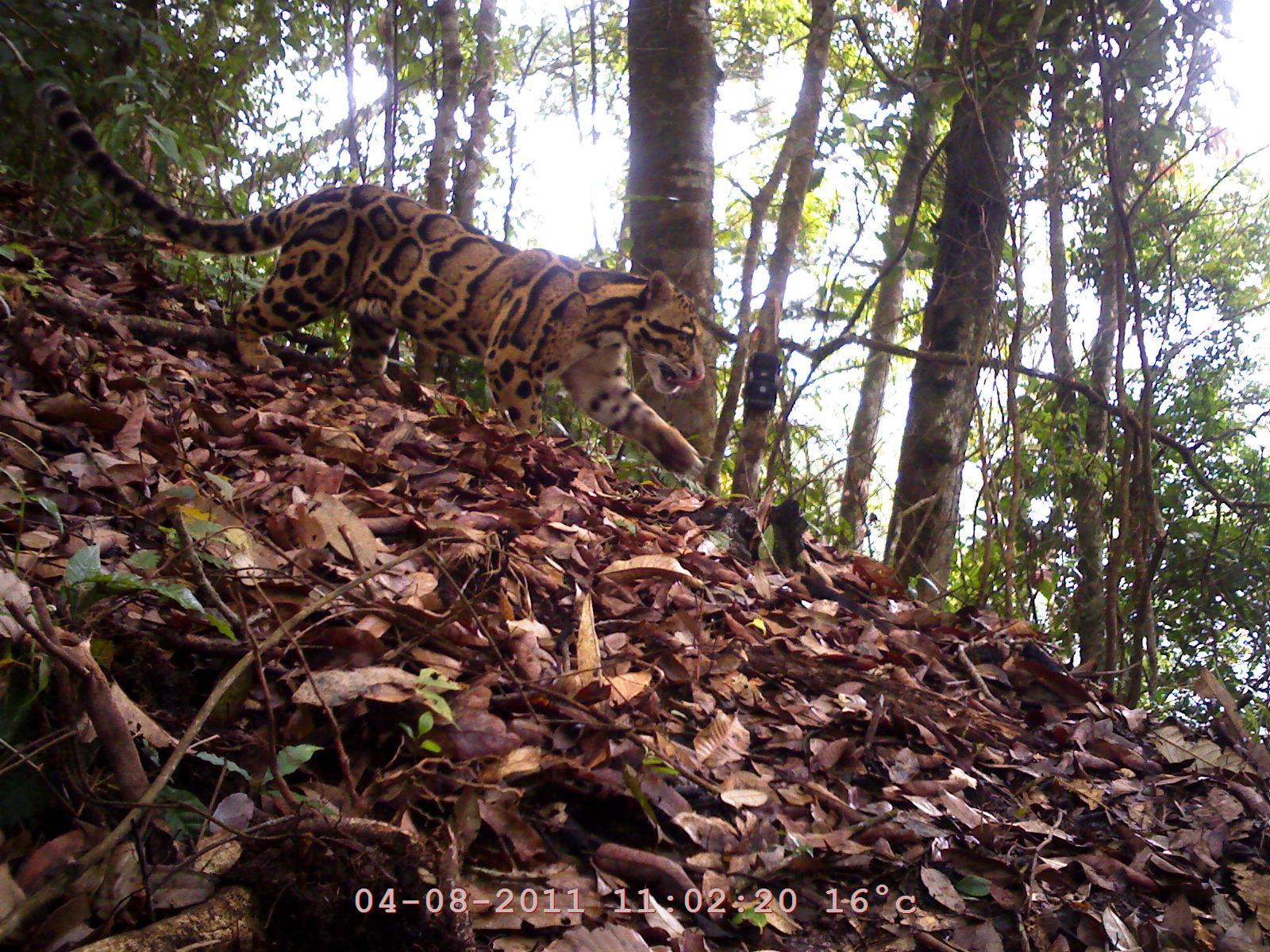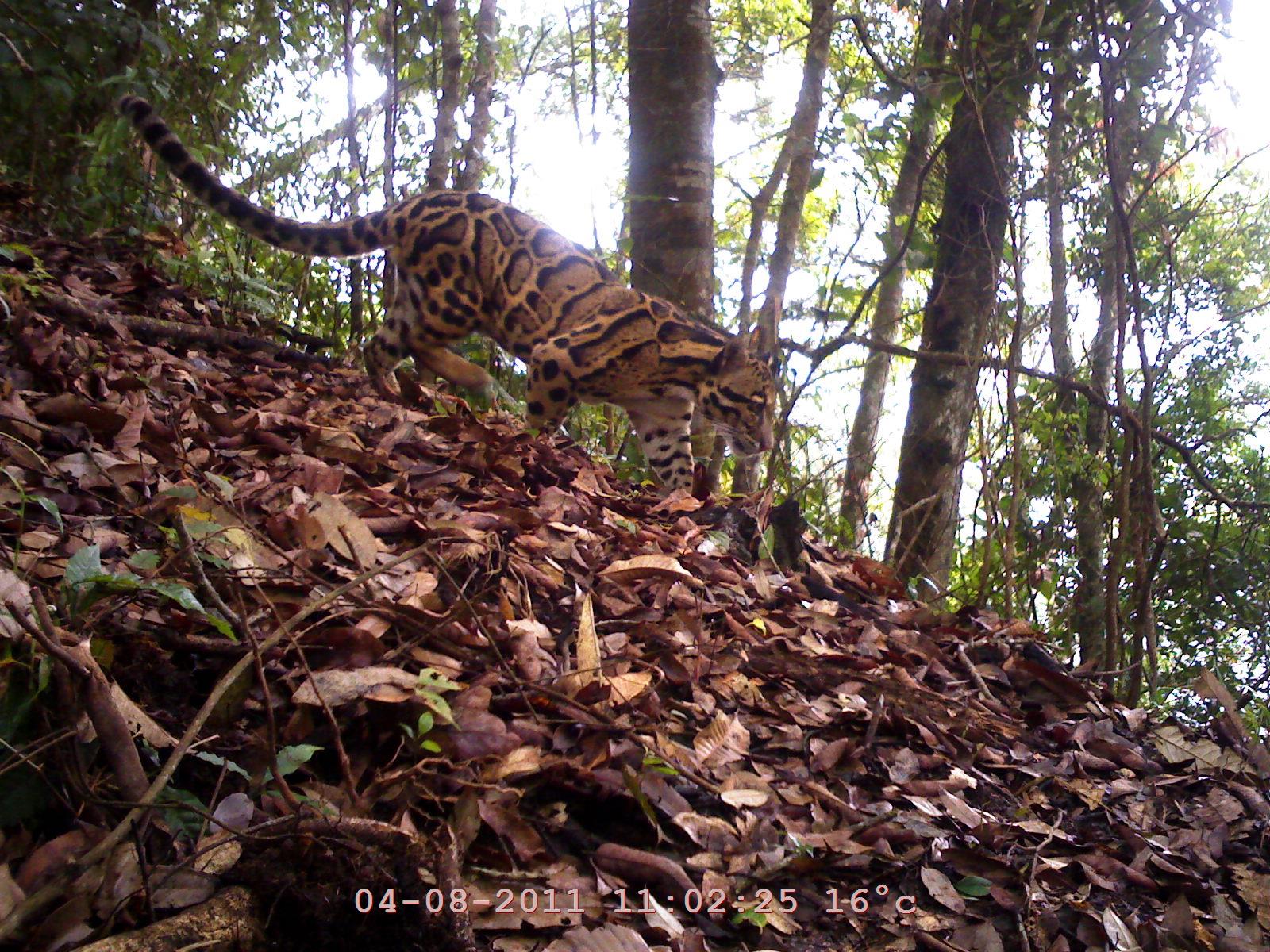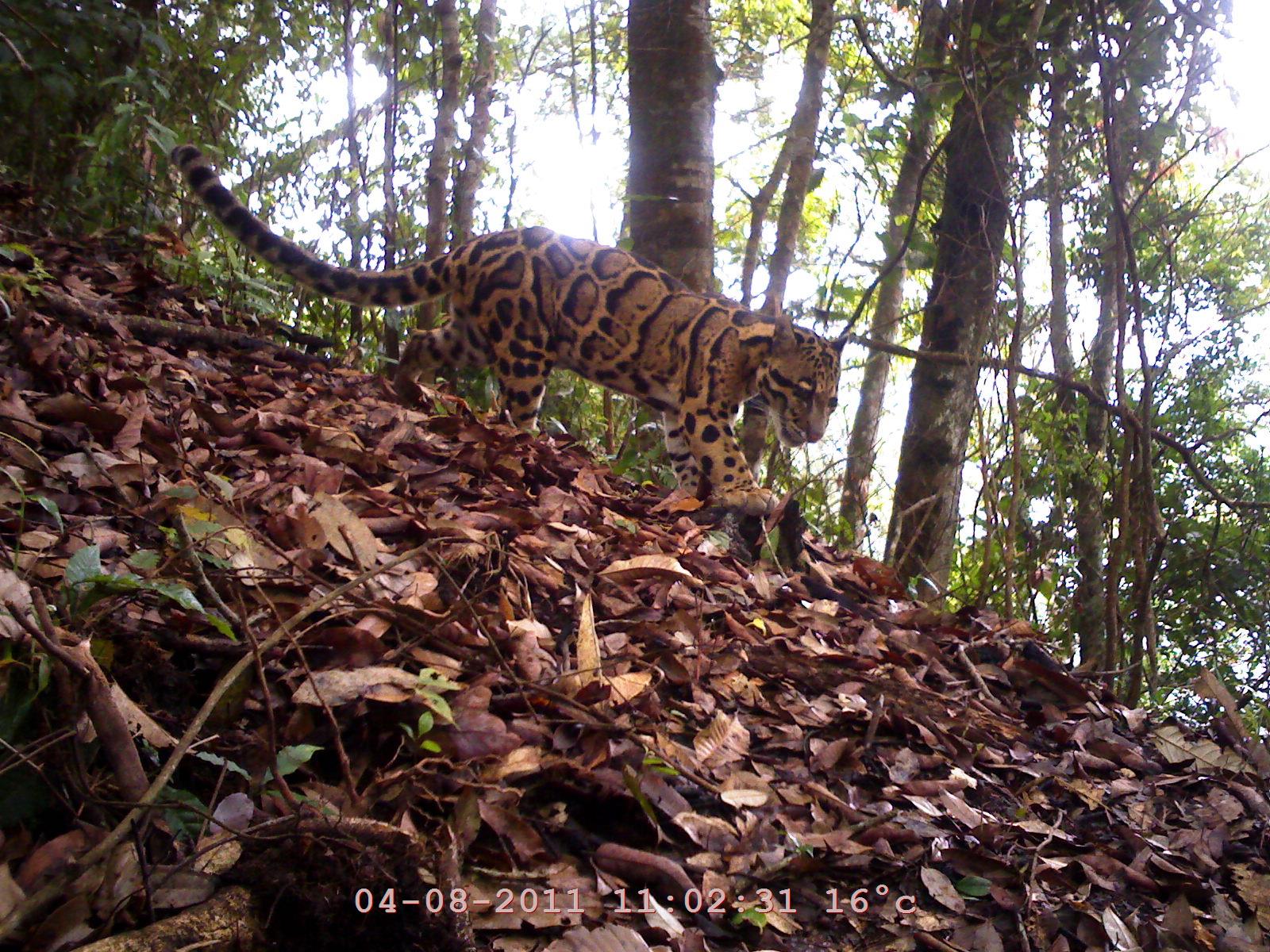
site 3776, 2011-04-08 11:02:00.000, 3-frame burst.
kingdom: Animalia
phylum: Chordata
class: Mammalia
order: Carnivora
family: Felidae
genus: Neofelis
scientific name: Neofelis nebulosa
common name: mainland clouded leopard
Neofelis nebulosa (mainland clouded leopard), count 1.